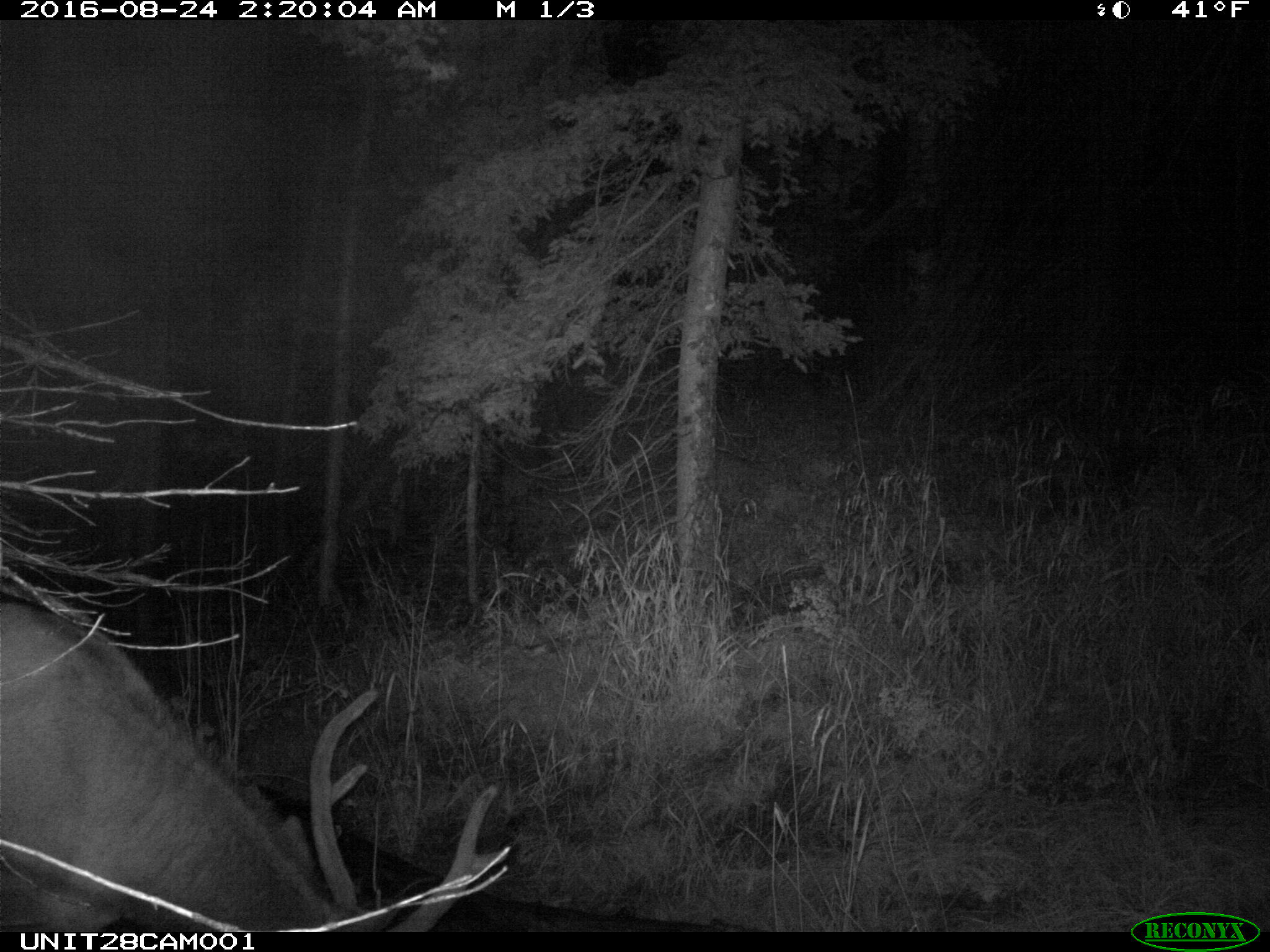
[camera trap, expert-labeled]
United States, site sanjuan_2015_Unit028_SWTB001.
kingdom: Animalia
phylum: Chordata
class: Mammalia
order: Artiodactyla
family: Cervidae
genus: Cervus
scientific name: Cervus elaphus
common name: red deer